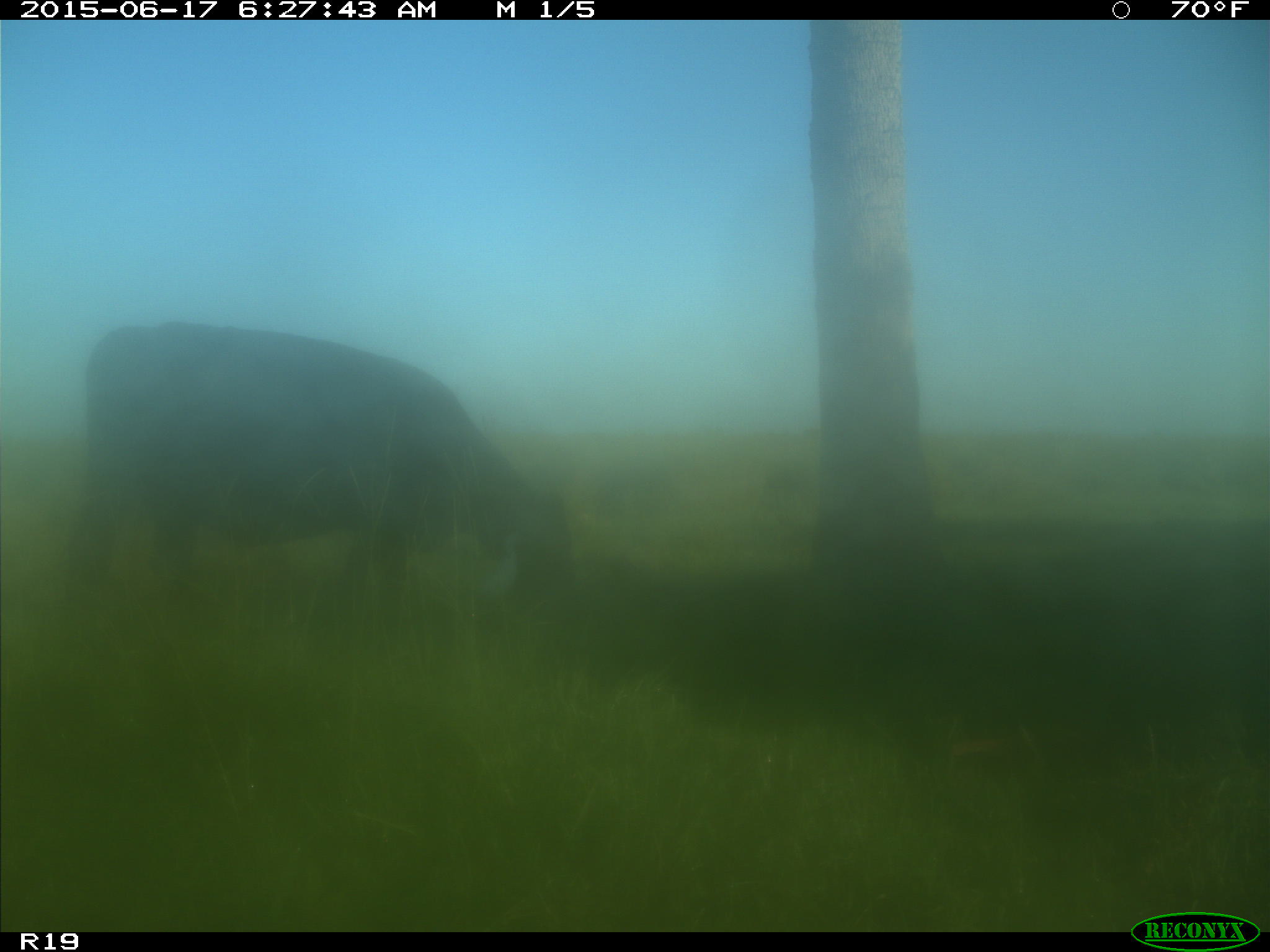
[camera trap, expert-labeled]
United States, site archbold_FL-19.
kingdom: Animalia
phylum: Chordata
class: Mammalia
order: Artiodactyla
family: Bovidae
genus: Bos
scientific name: Bos taurus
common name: domestic cow